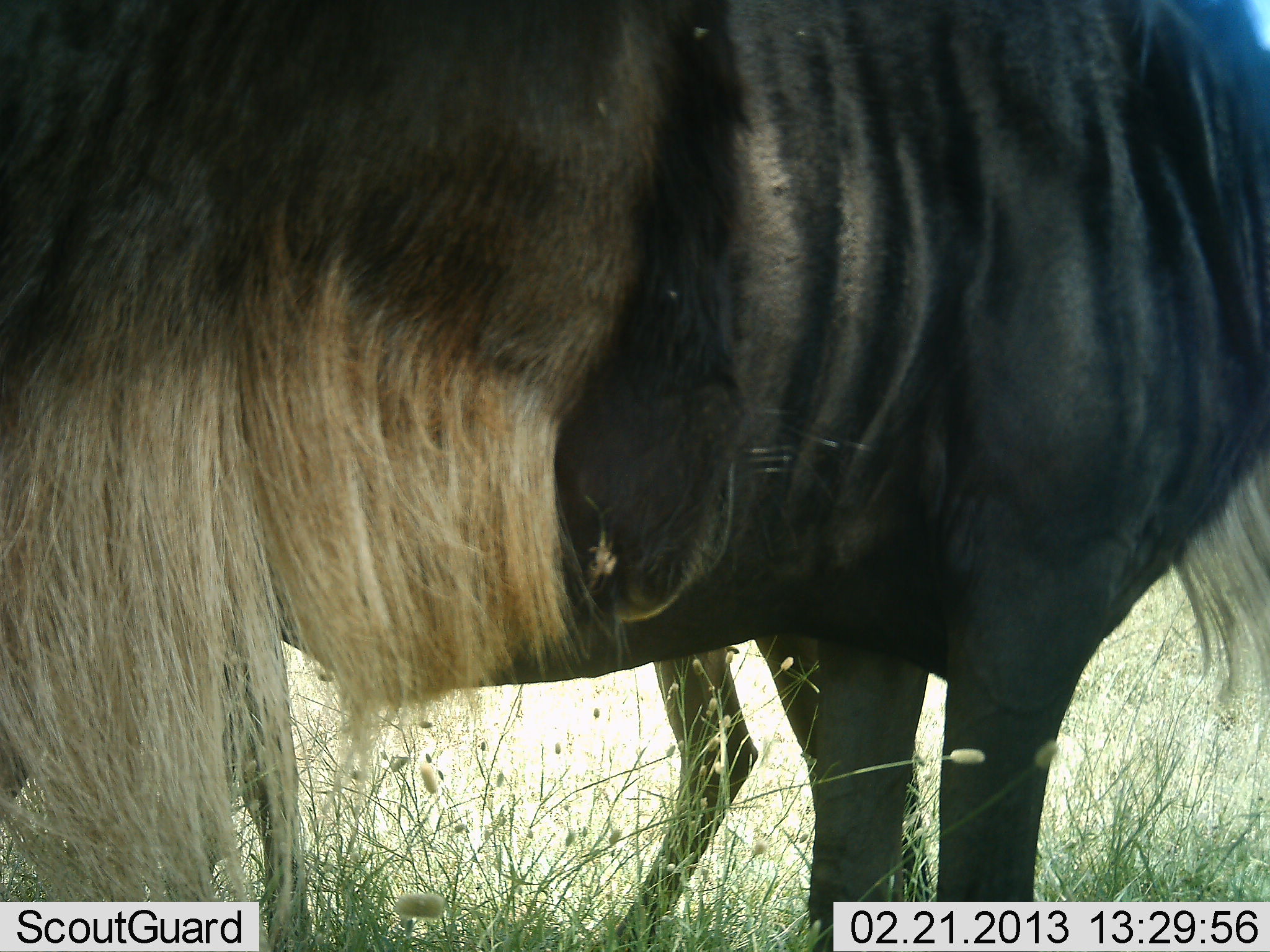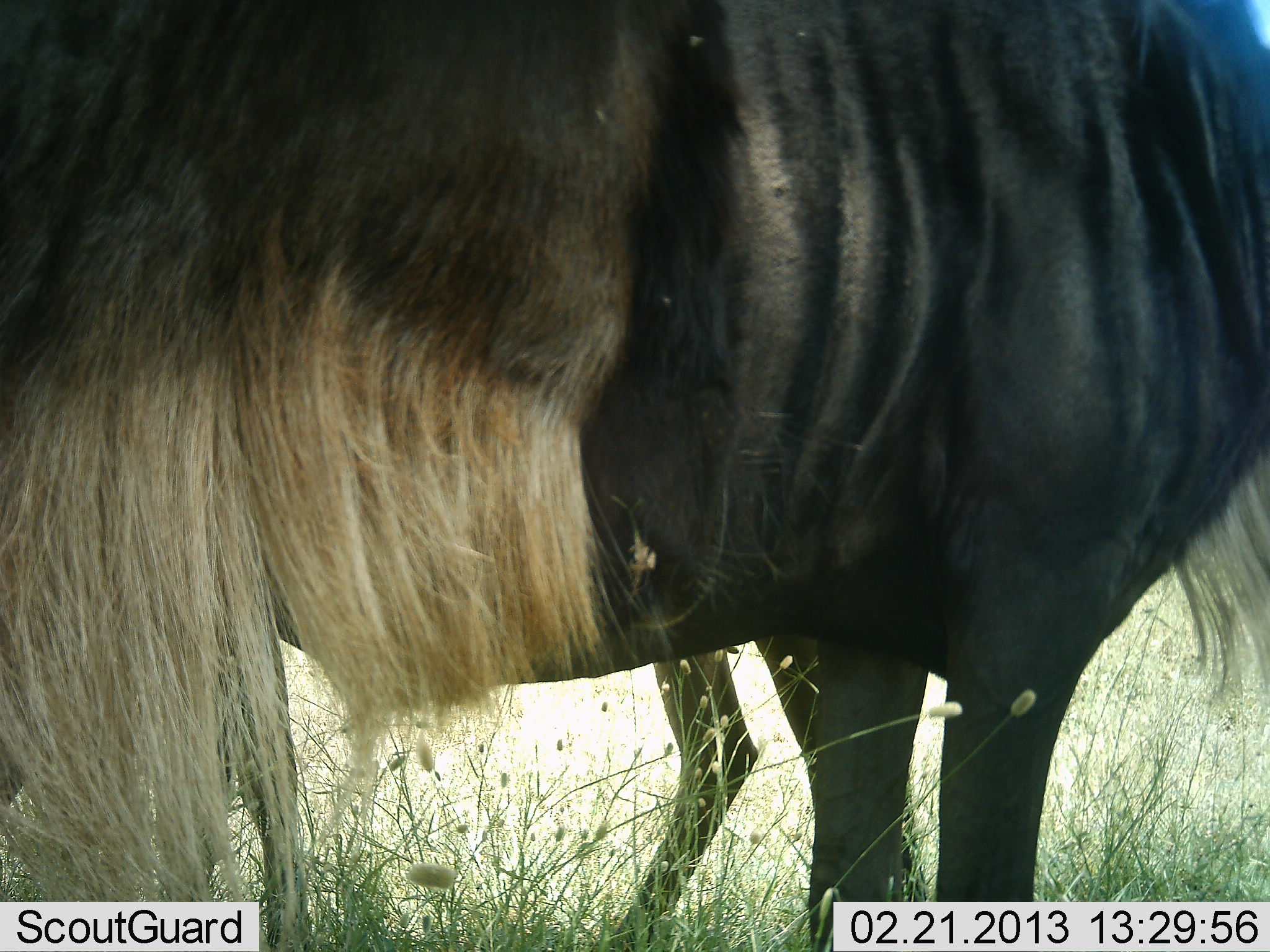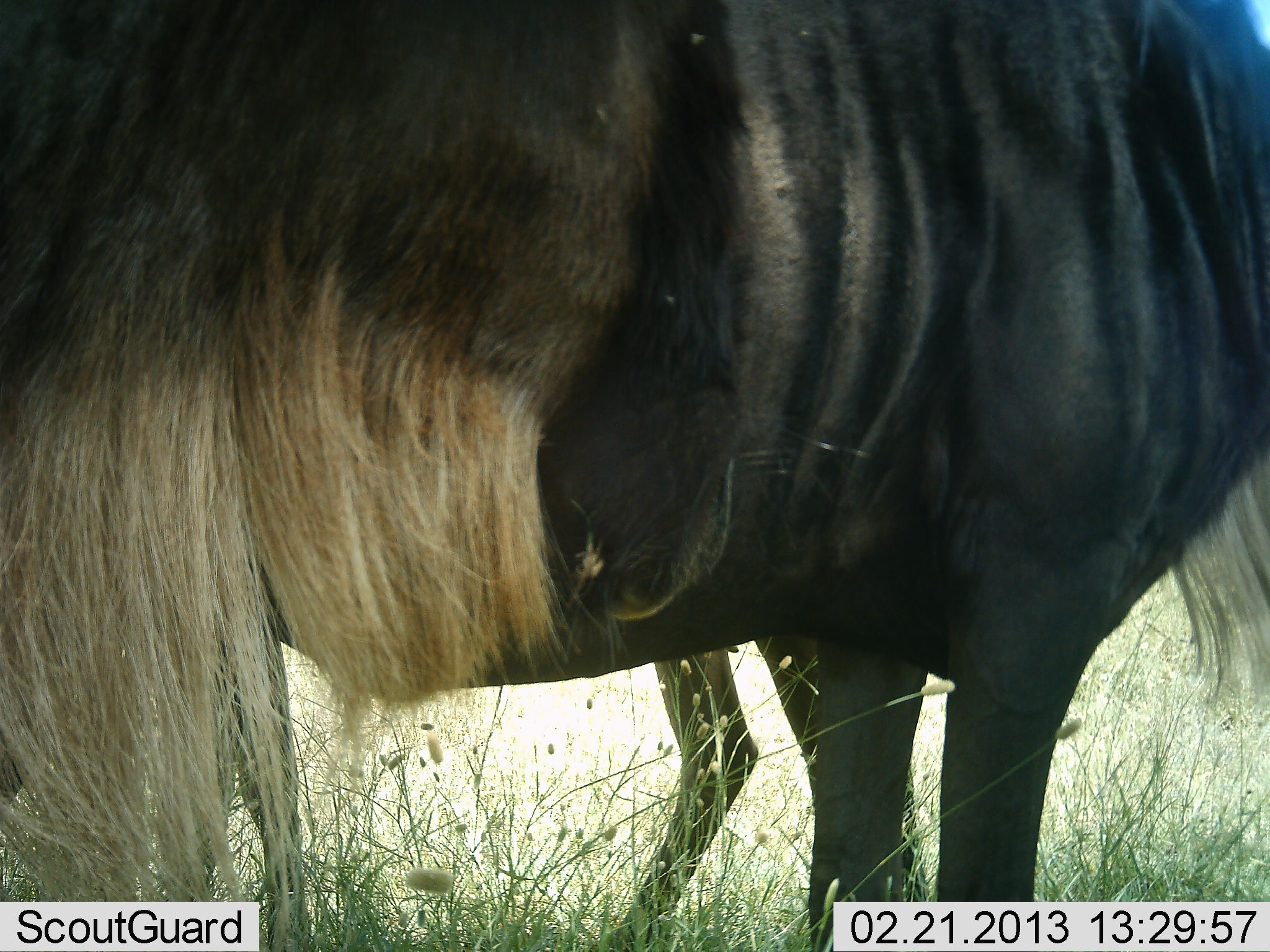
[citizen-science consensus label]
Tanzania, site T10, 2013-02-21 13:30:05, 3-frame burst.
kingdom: Animalia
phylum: Chordata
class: Mammalia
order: Artiodactyla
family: Bovidae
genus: Connochaetes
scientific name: Connochaetes taurinus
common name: blue wildebeest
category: wildebeest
Wildebeest (blue wildebeest) (Connochaetes taurinus), count 2. Behavior (volunteer vote fractions): standing 97%, resting 0%, moving 0%, interacting 0%. Young present (vote fraction): 3%. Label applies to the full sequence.